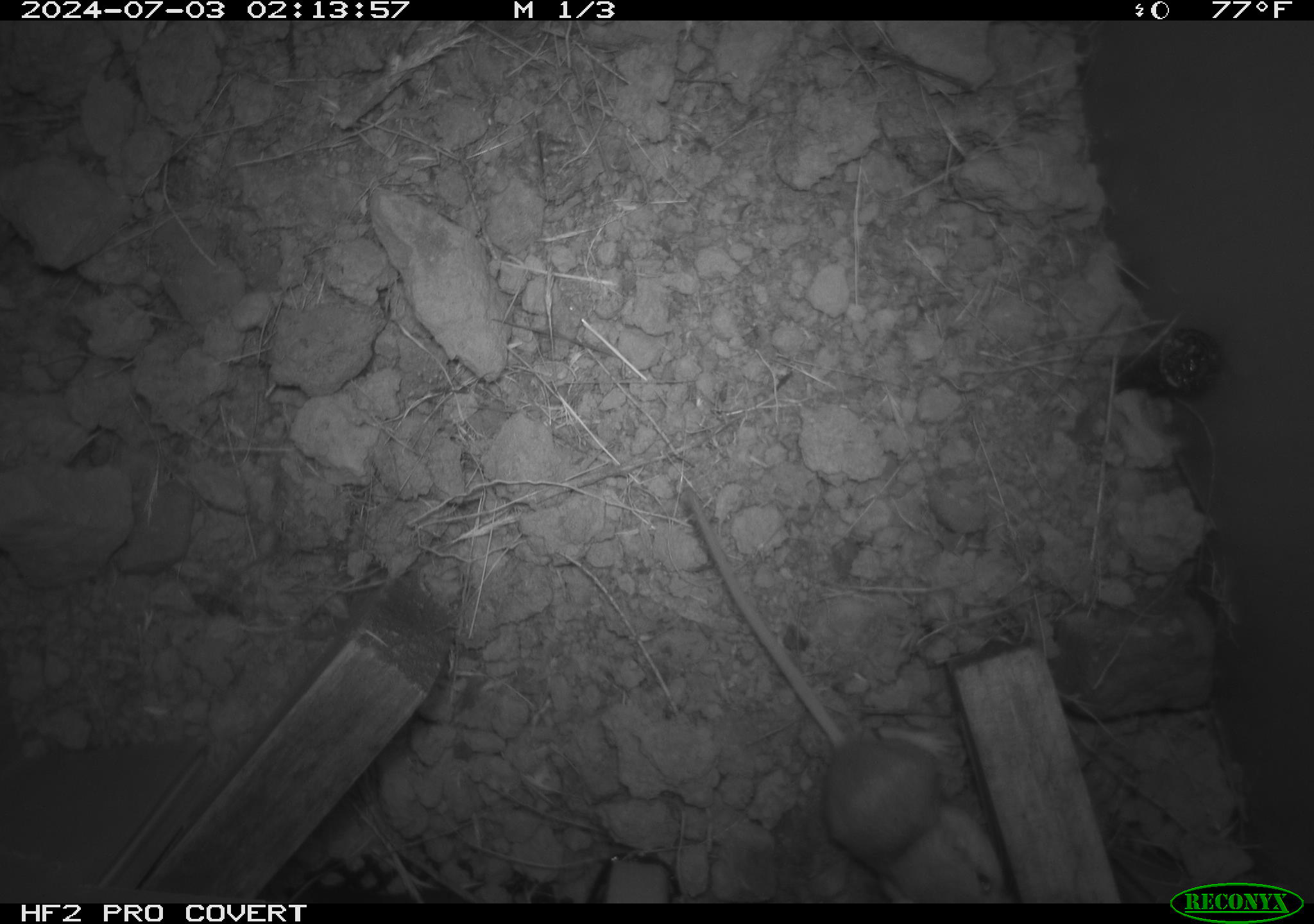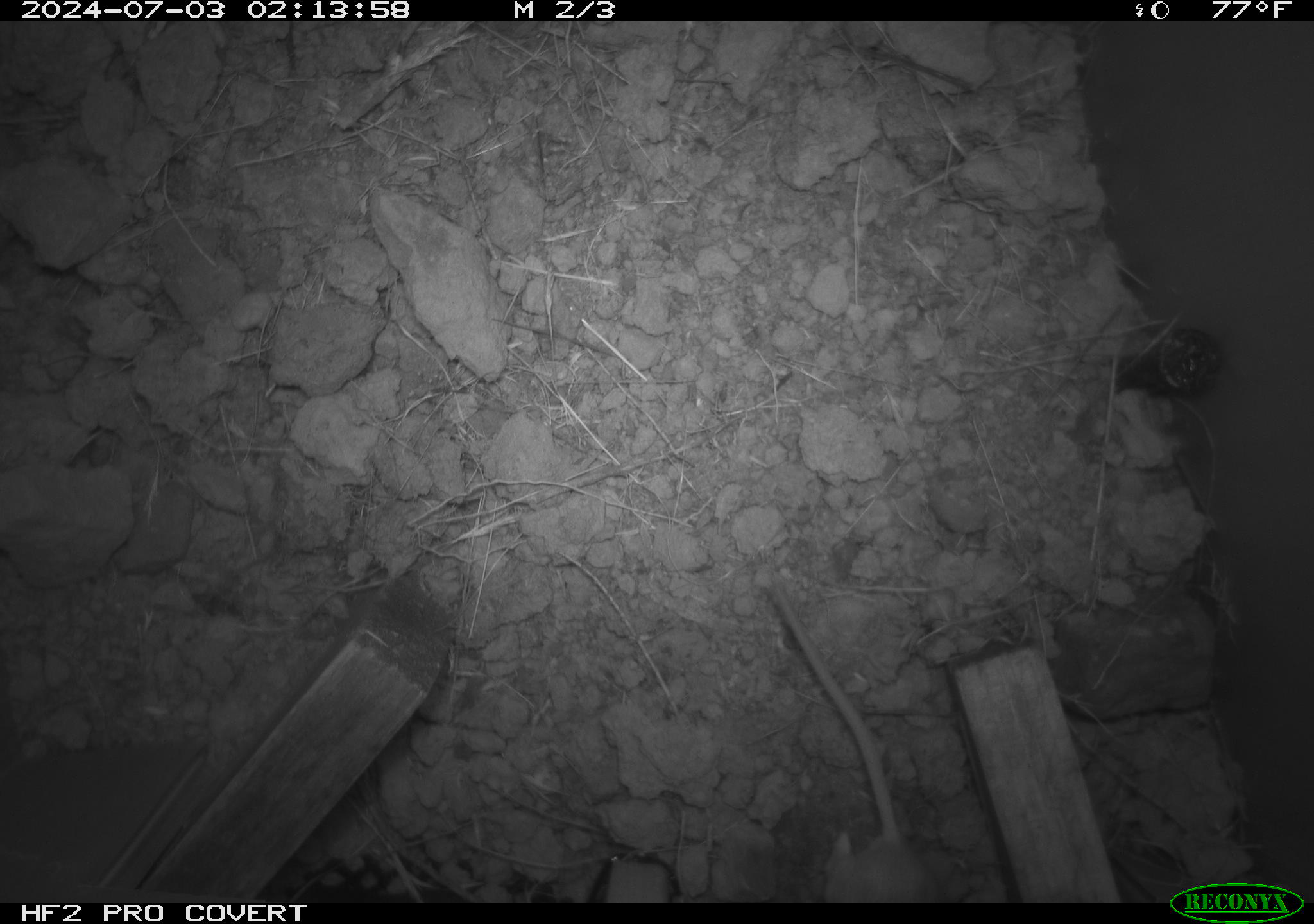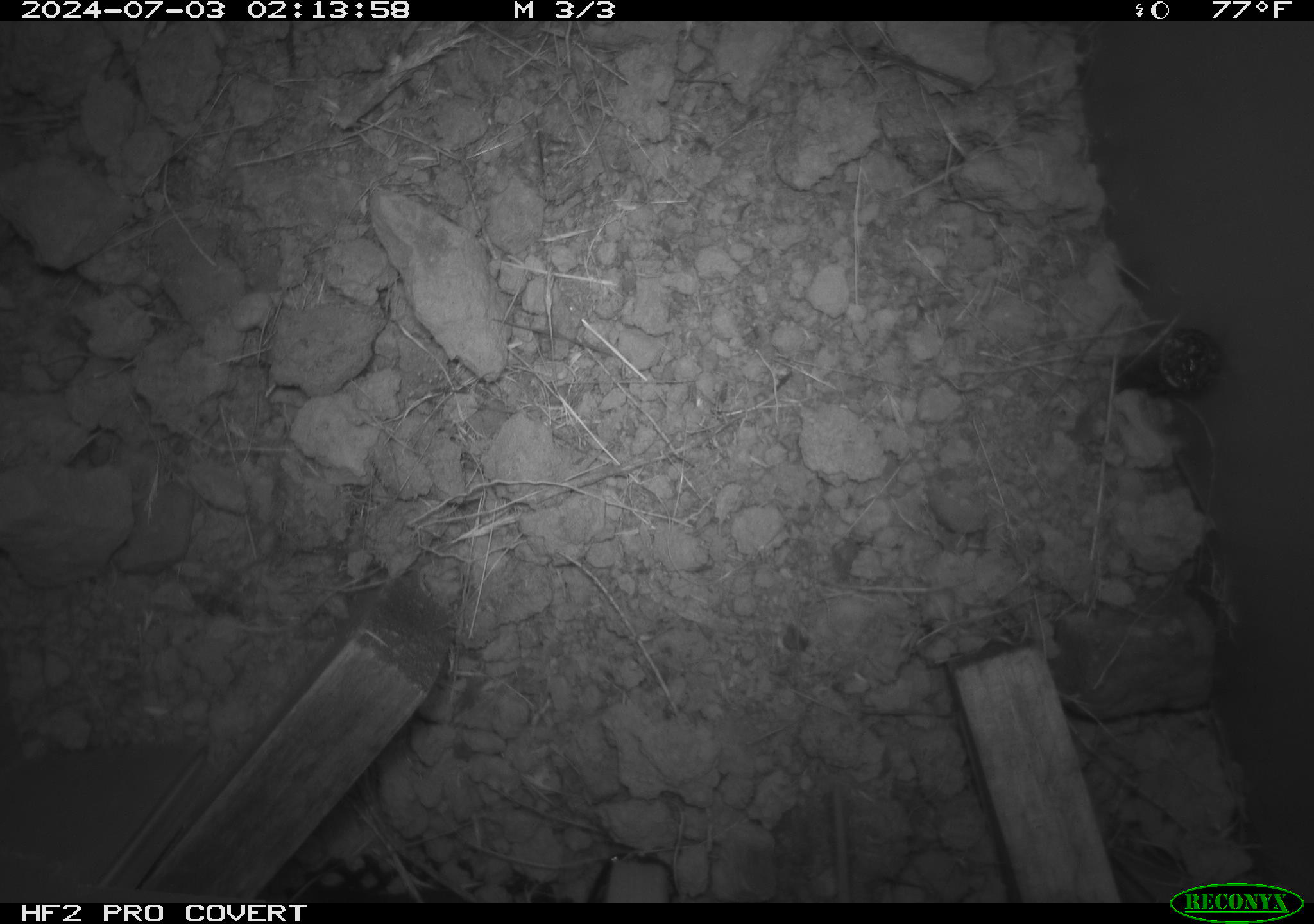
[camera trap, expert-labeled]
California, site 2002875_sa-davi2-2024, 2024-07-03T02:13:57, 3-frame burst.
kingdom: Animalia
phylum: Chordata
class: Mammalia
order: Rodentia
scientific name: Rodentia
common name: mouse species